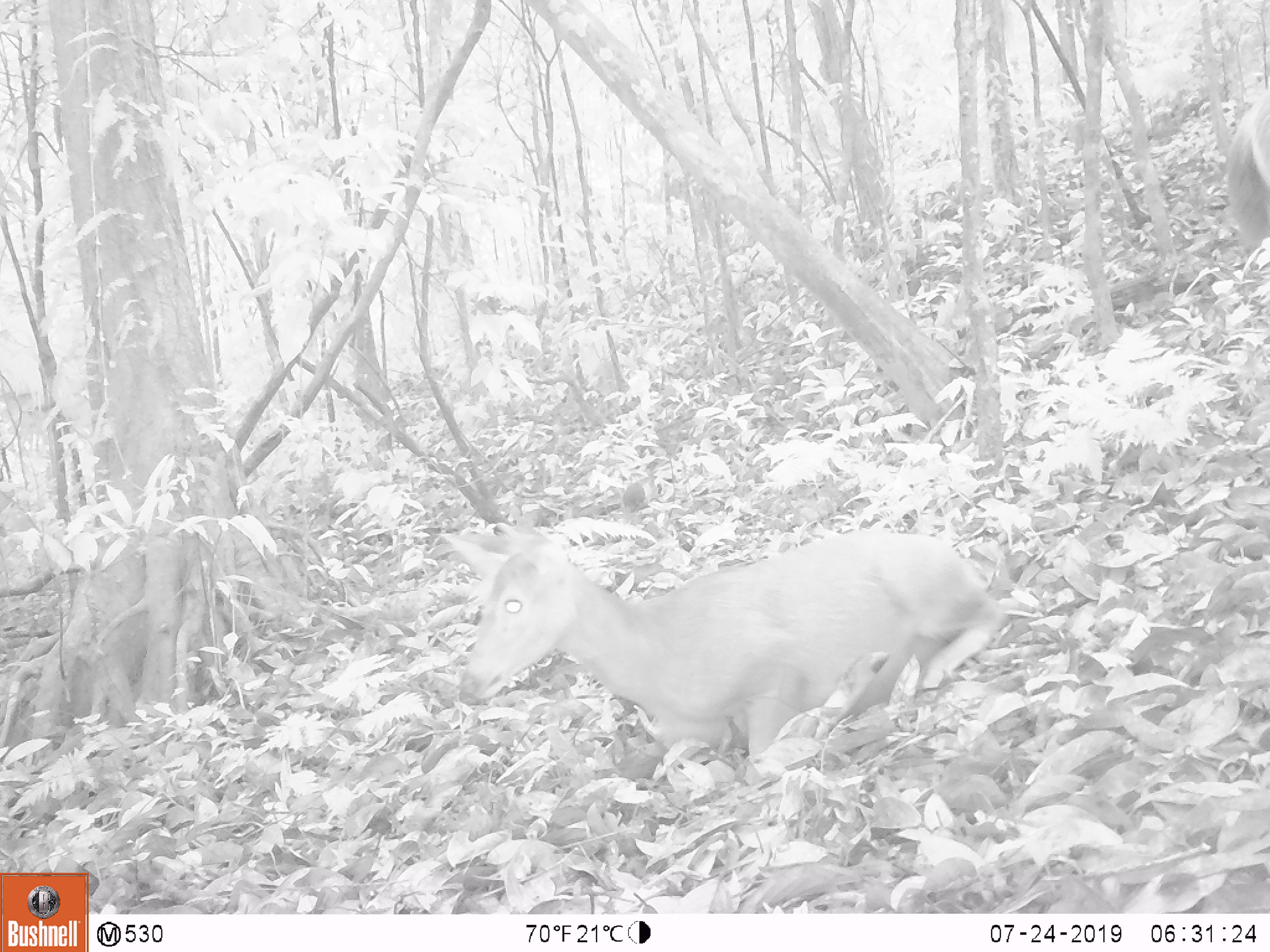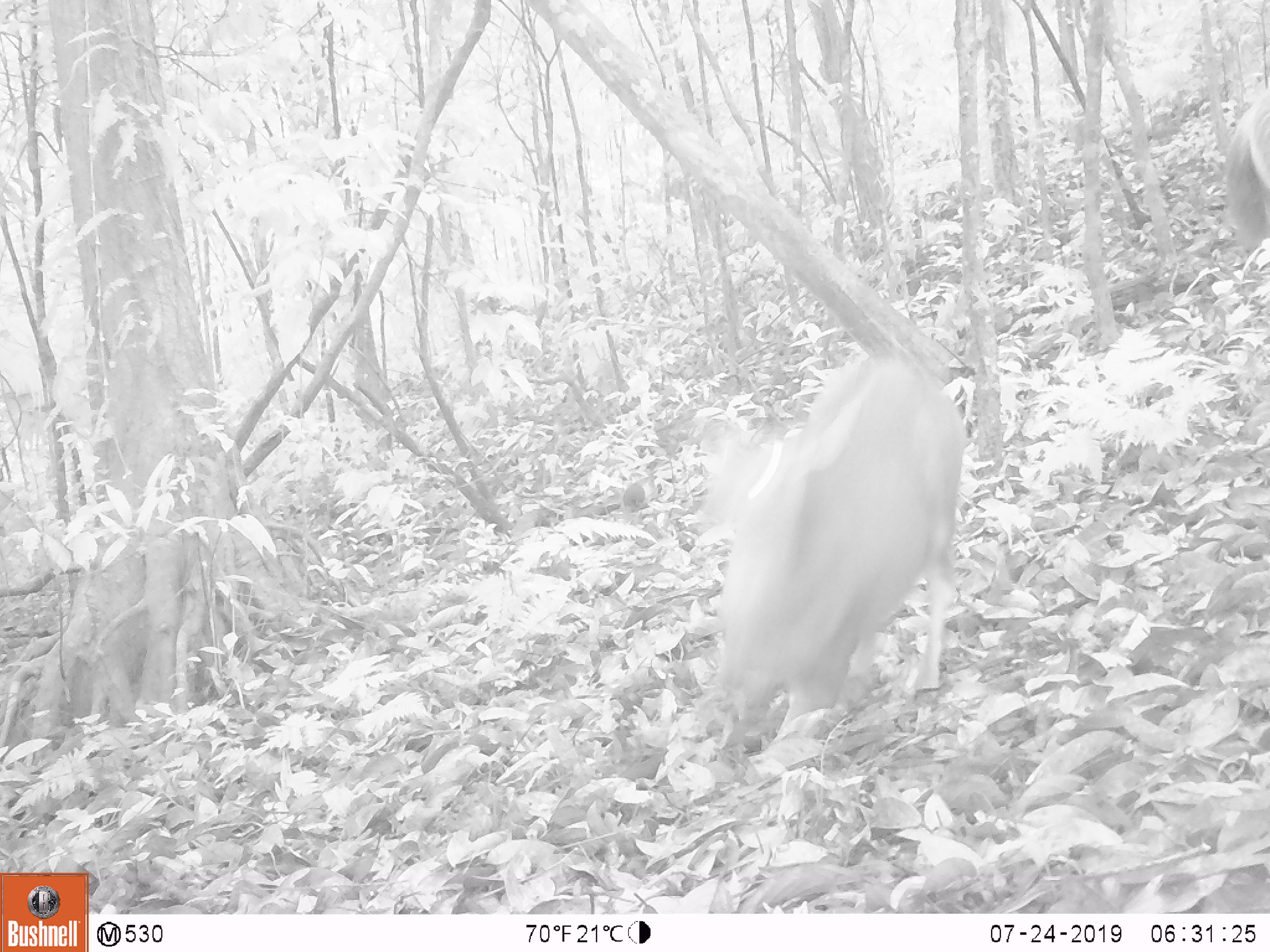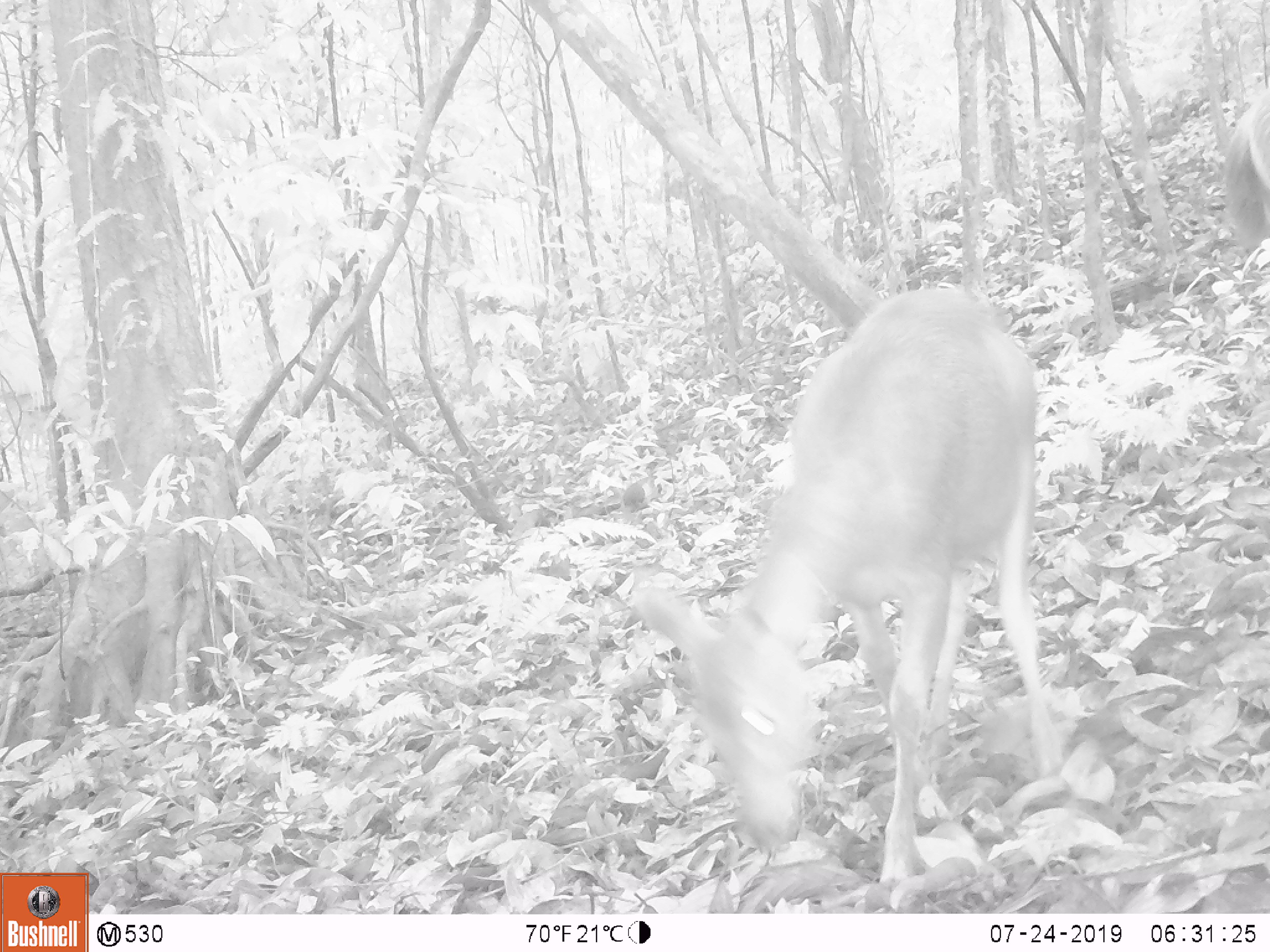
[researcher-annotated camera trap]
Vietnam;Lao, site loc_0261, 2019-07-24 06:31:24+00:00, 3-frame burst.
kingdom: Animalia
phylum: Chordata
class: Mammalia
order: Artiodactyla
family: Cervidae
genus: Rusa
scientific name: Rusa unicolor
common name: sambar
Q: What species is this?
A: Sambar (Rusa unicolor).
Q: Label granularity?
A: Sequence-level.